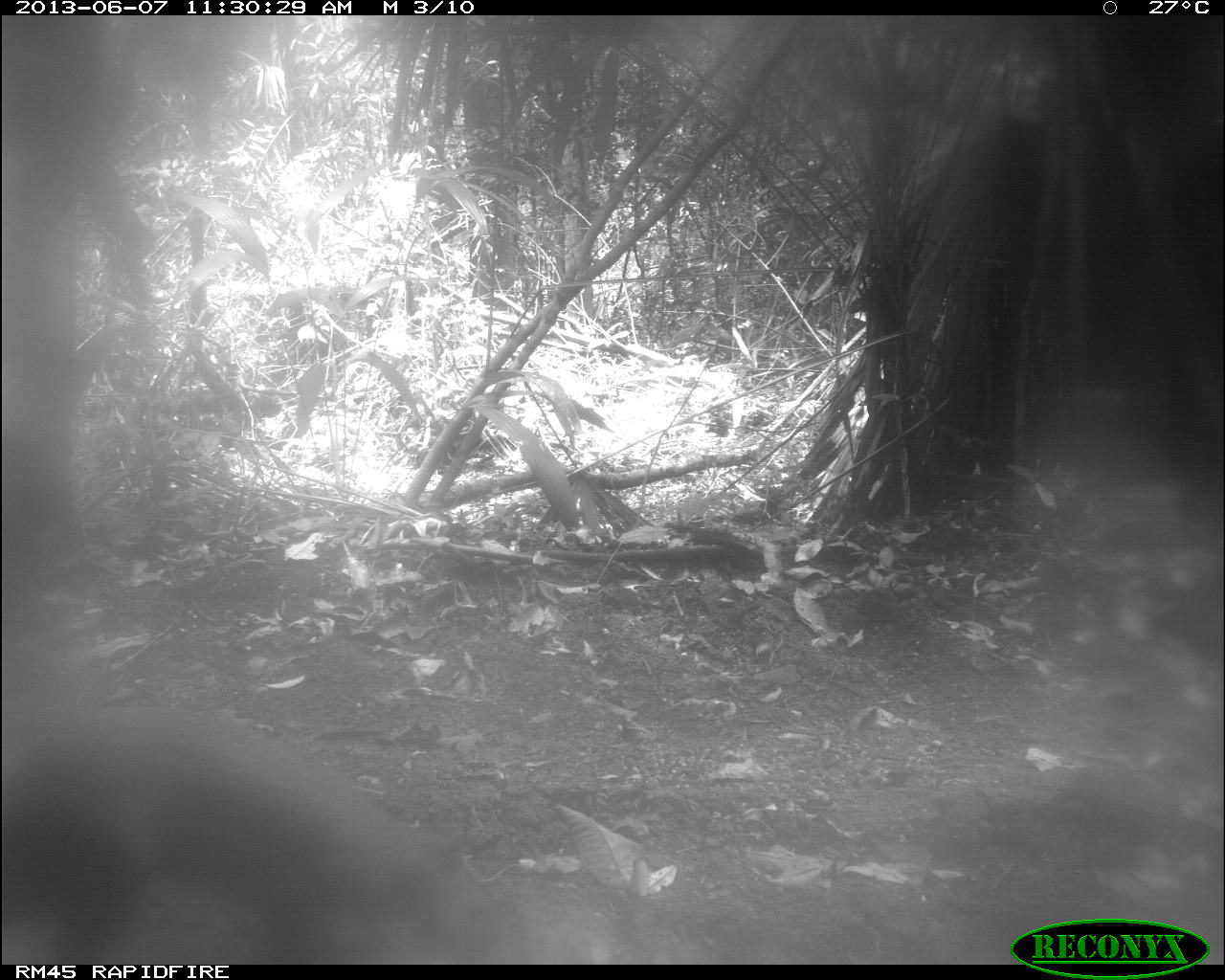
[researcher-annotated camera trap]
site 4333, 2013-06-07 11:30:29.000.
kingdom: Animalia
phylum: Chordata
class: Mammalia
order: Rodentia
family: Dasyproctidae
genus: Dasyprocta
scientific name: Dasyprocta punctata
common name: central american agouti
Dasyprocta punctata (central american agouti), count 2.